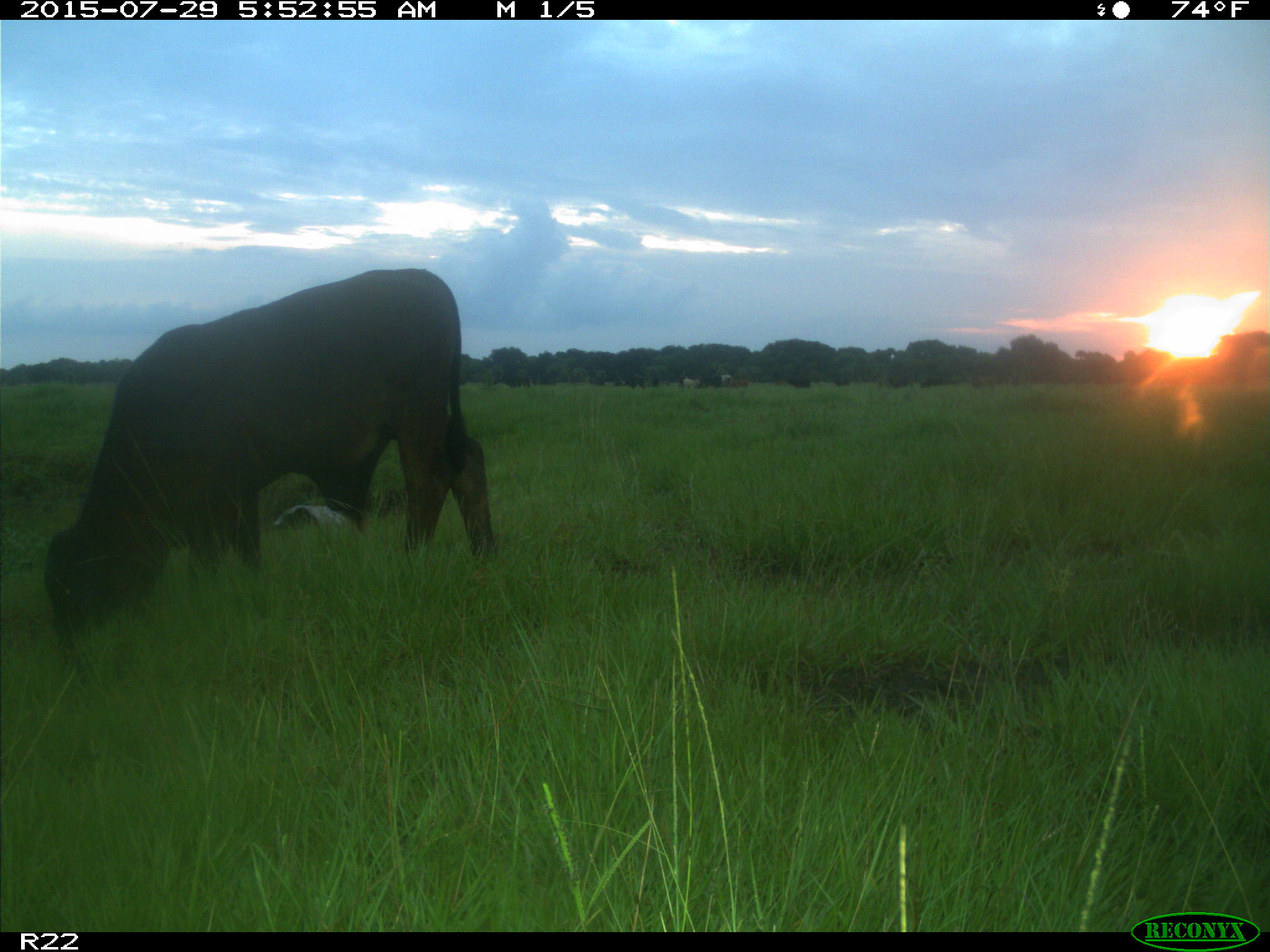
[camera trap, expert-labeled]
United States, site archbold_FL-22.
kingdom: Animalia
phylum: Chordata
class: Mammalia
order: Artiodactyla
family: Bovidae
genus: Bos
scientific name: Bos taurus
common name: domestic cow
Bos taurus (domestic cow).